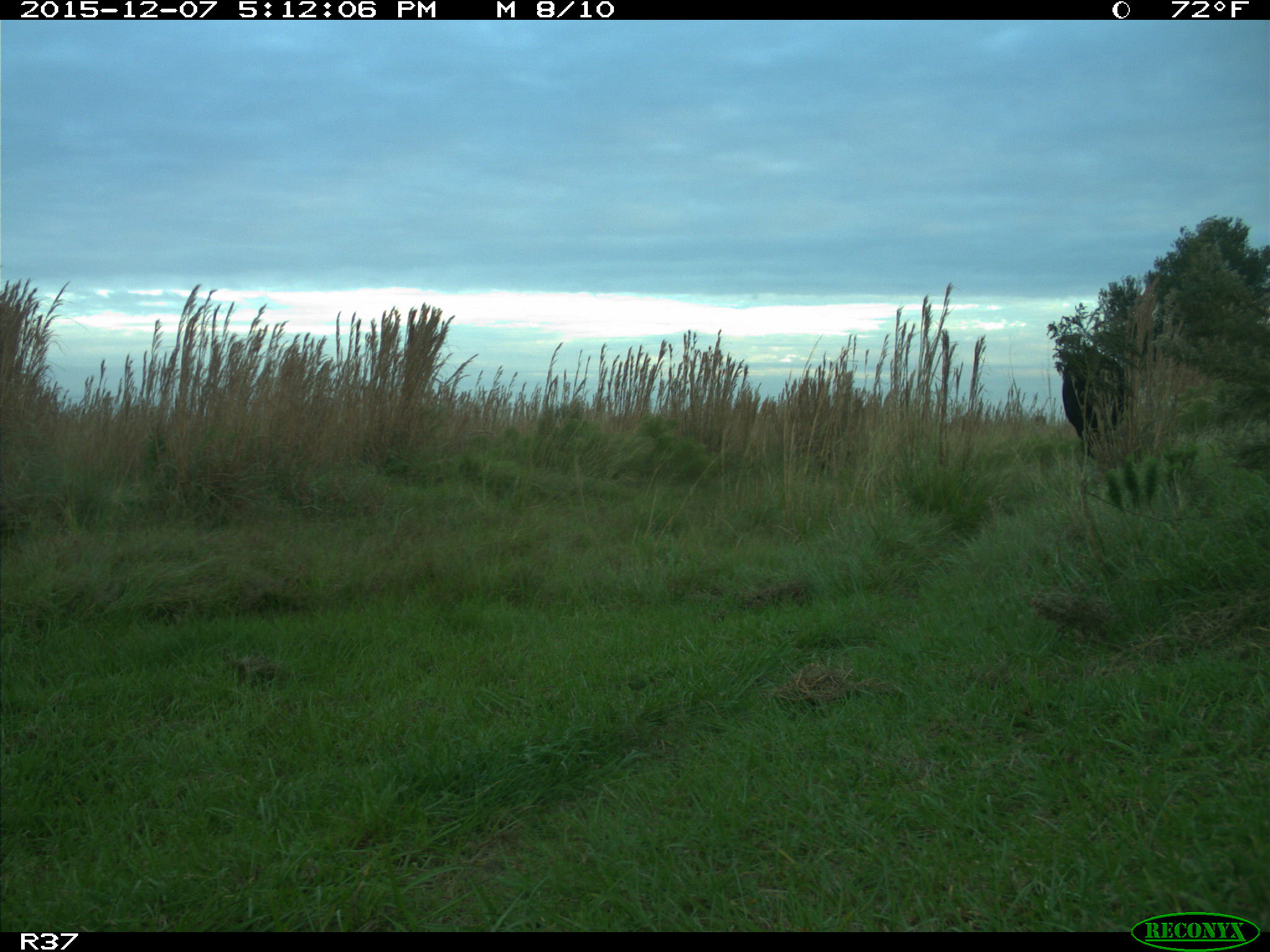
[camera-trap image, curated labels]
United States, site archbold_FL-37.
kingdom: Animalia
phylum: Chordata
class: Mammalia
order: Artiodactyla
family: Bovidae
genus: Bos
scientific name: Bos taurus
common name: domestic cow